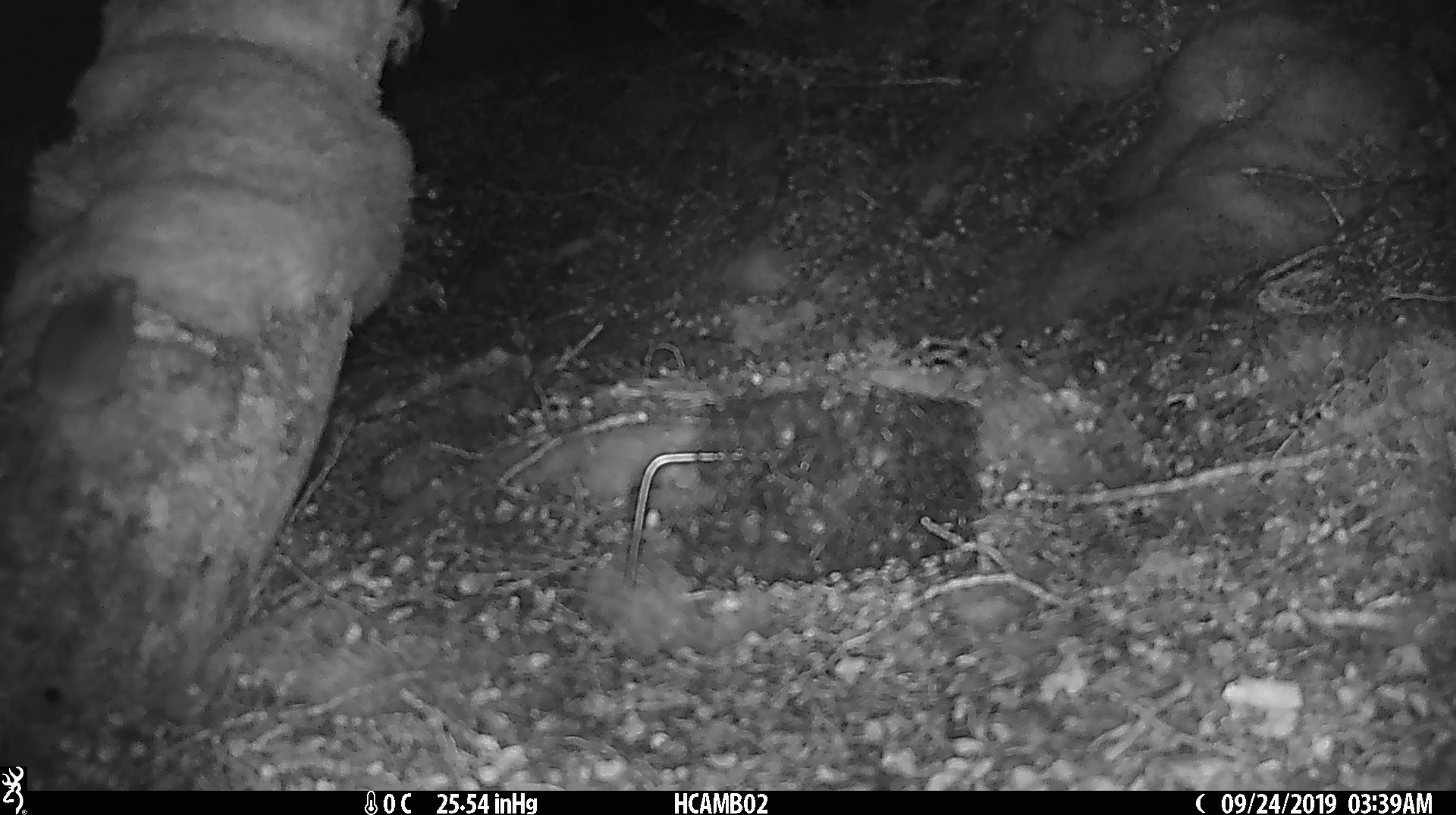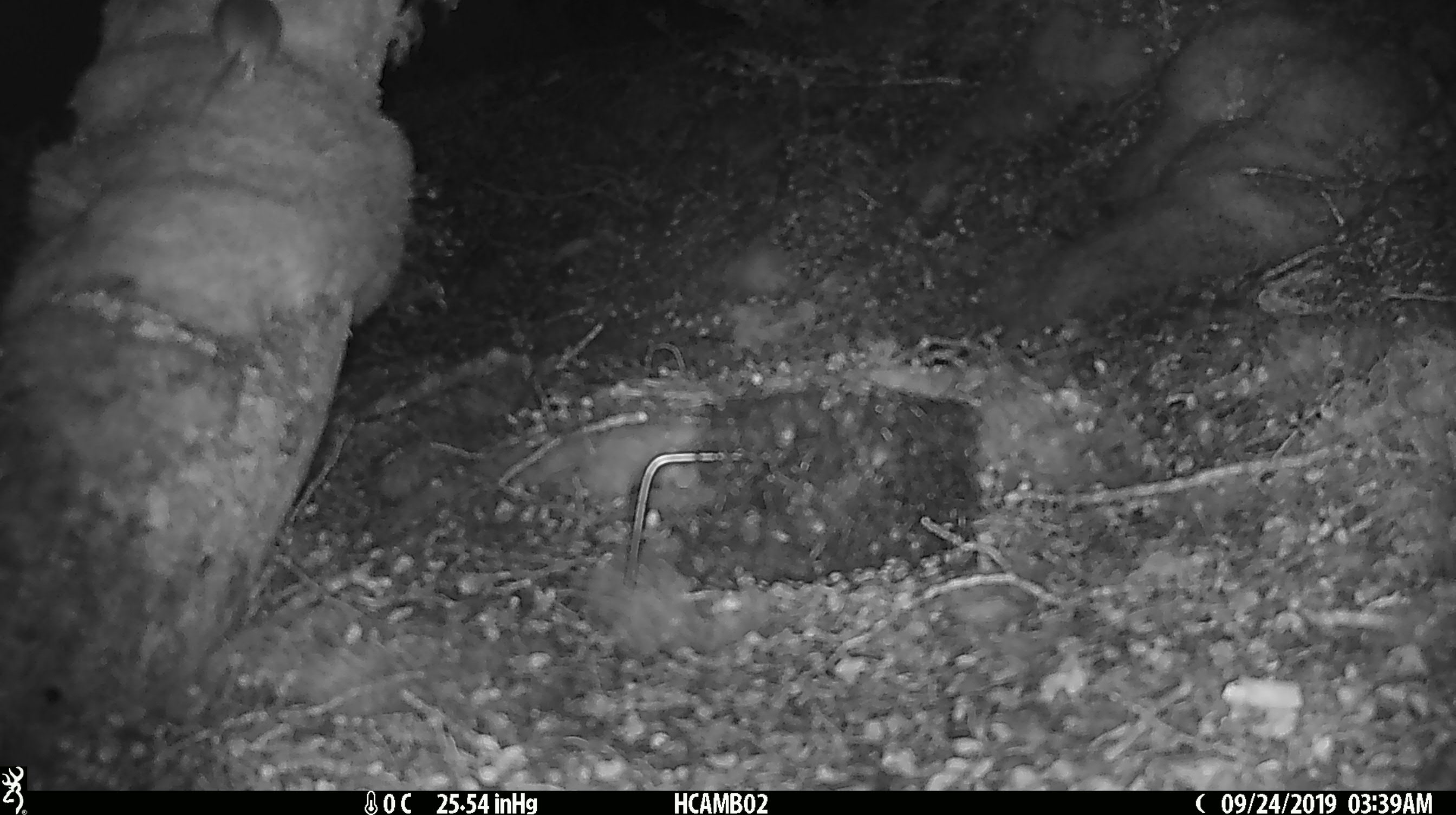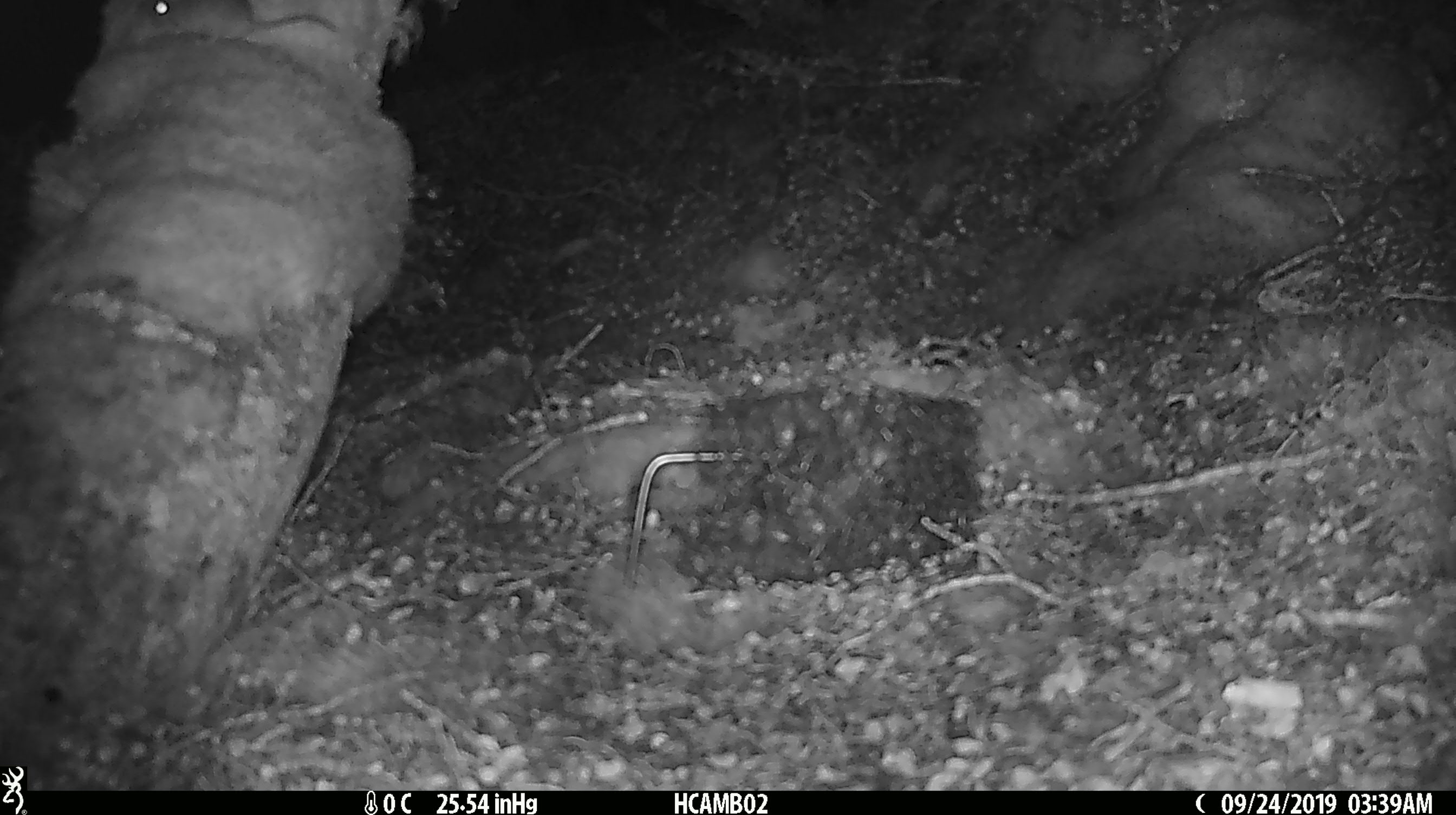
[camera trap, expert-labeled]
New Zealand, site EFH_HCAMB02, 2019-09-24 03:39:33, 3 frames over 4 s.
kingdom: Animalia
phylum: Chordata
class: Mammalia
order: Rodentia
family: Muridae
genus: Mus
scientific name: Mus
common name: mouse